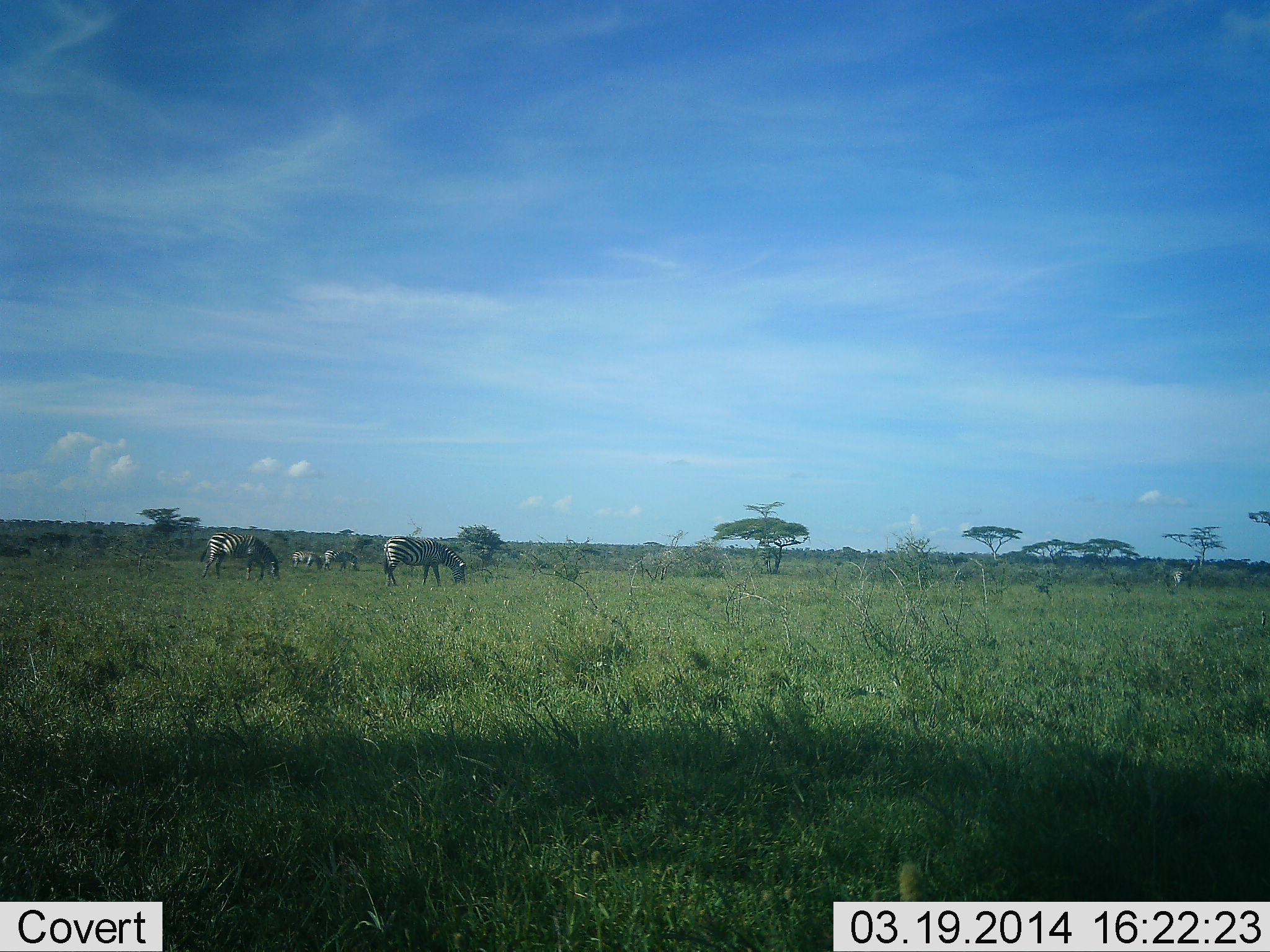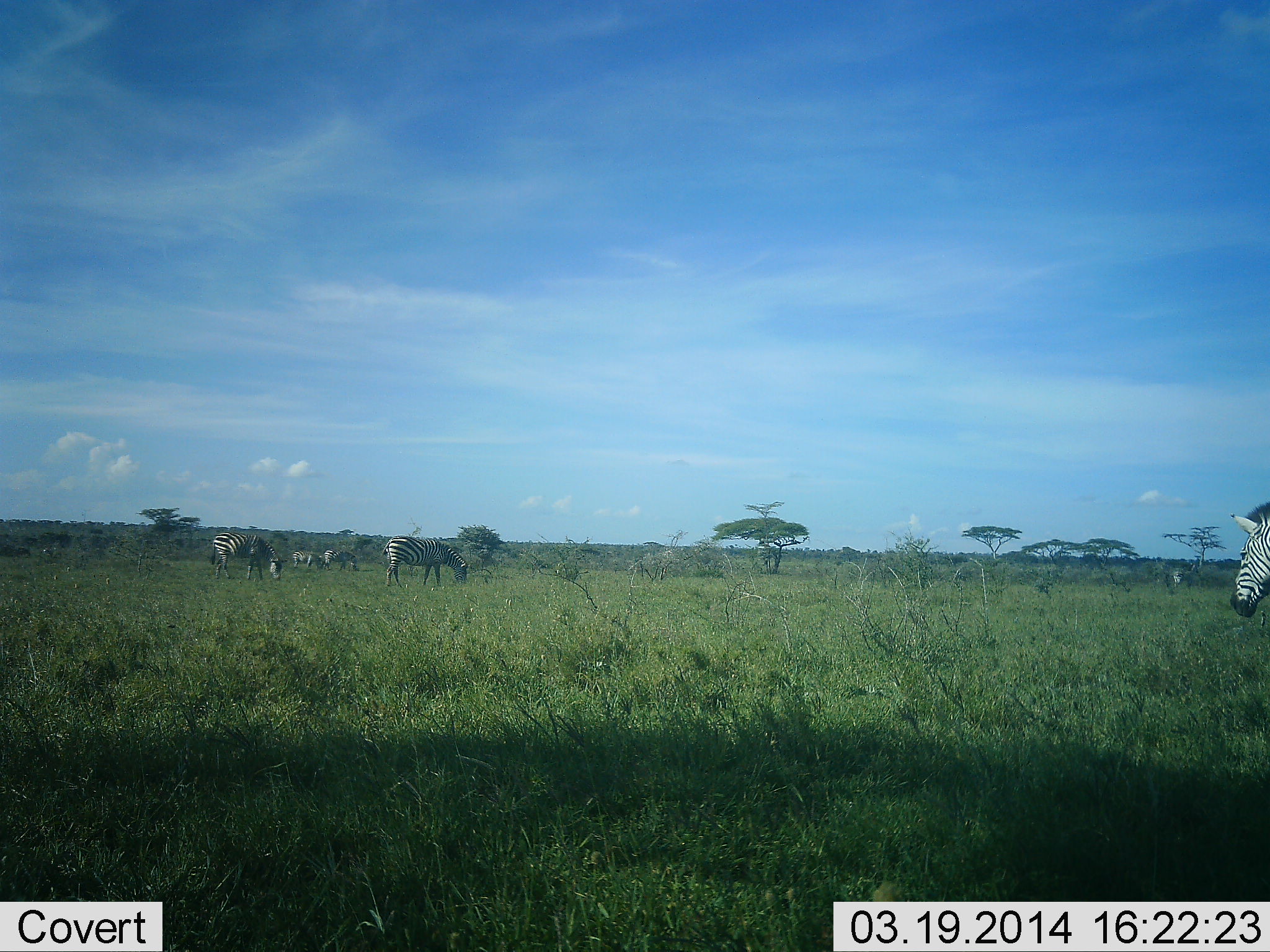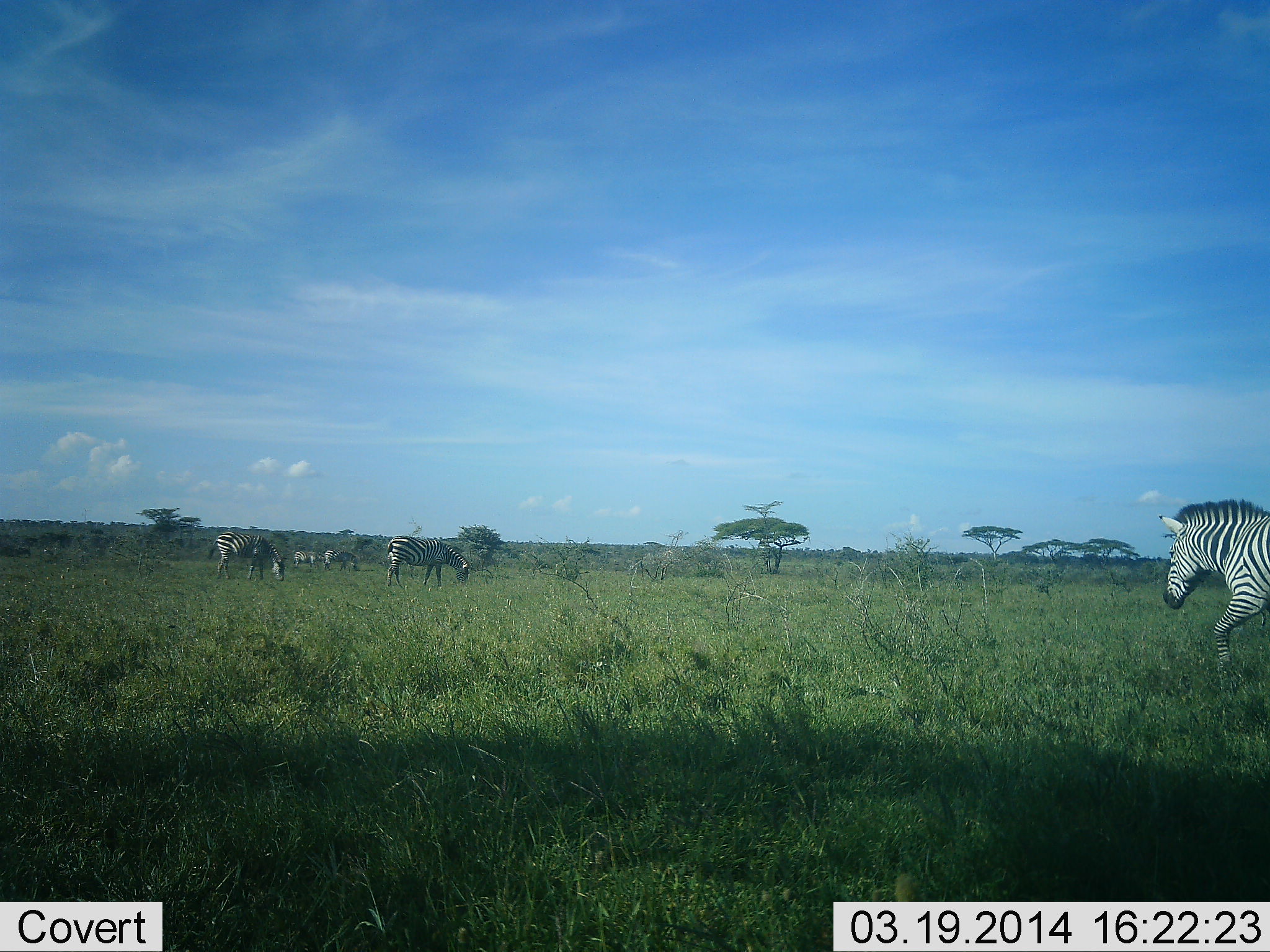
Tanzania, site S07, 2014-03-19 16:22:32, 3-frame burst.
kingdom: Animalia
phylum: Chordata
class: Mammalia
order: Perissodactyla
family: Equidae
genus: Equus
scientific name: Equus quagga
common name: plains zebra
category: zebra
Zebra (plains zebra) (Equus quagga), count 5. Behavior (volunteer vote fractions): standing 40%, resting 0%, moving 50%, interacting 10%. Young present (vote fraction): 0%. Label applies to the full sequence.